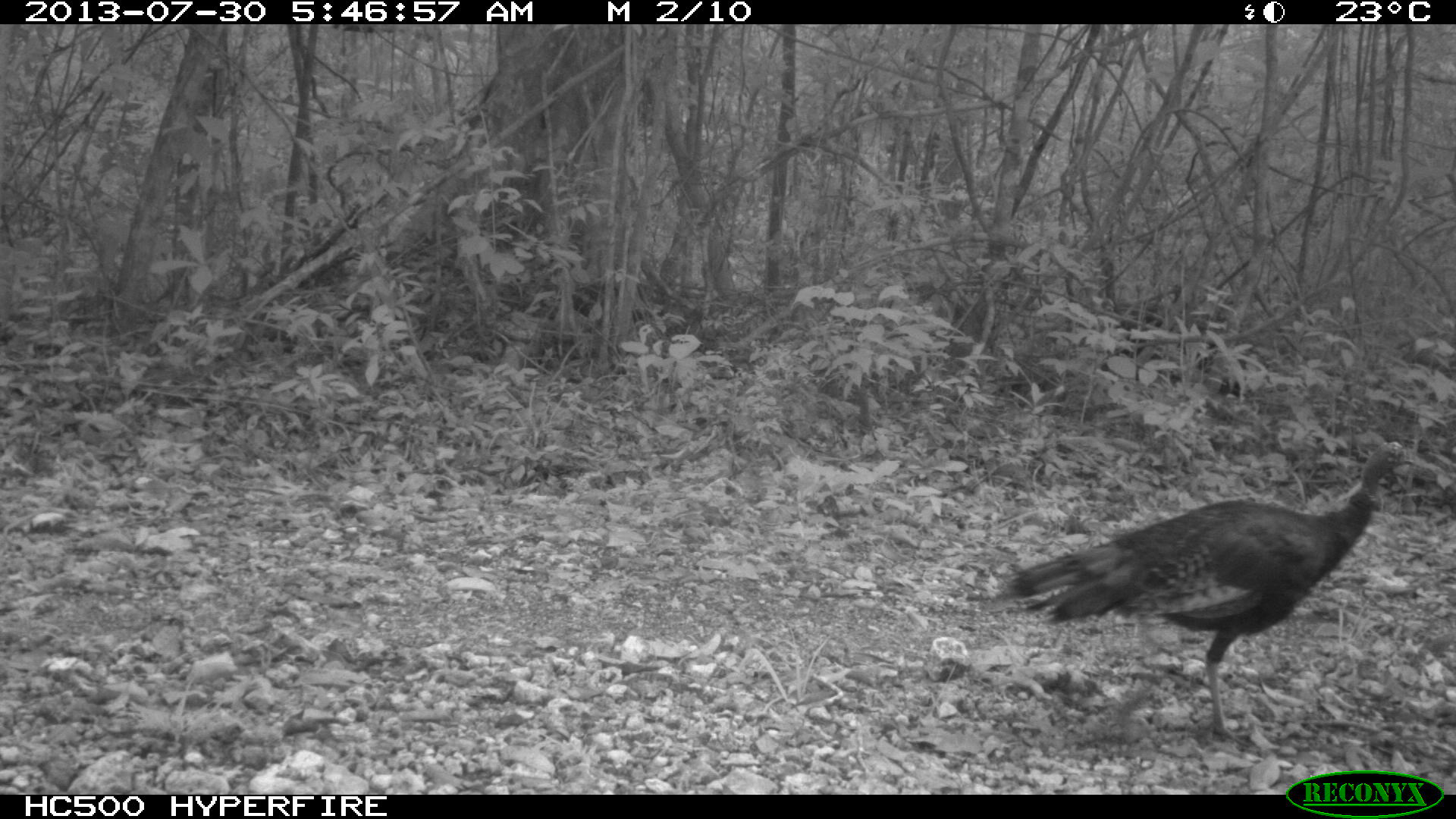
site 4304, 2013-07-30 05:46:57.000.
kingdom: Animalia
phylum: Chordata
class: Aves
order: Galliformes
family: Phasianidae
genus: Meleagris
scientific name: Meleagris ocellata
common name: ocellated turkey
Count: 1.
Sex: female.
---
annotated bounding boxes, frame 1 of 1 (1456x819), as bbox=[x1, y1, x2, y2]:
meleagris ocellata: bbox=[995, 437, 1415, 746]